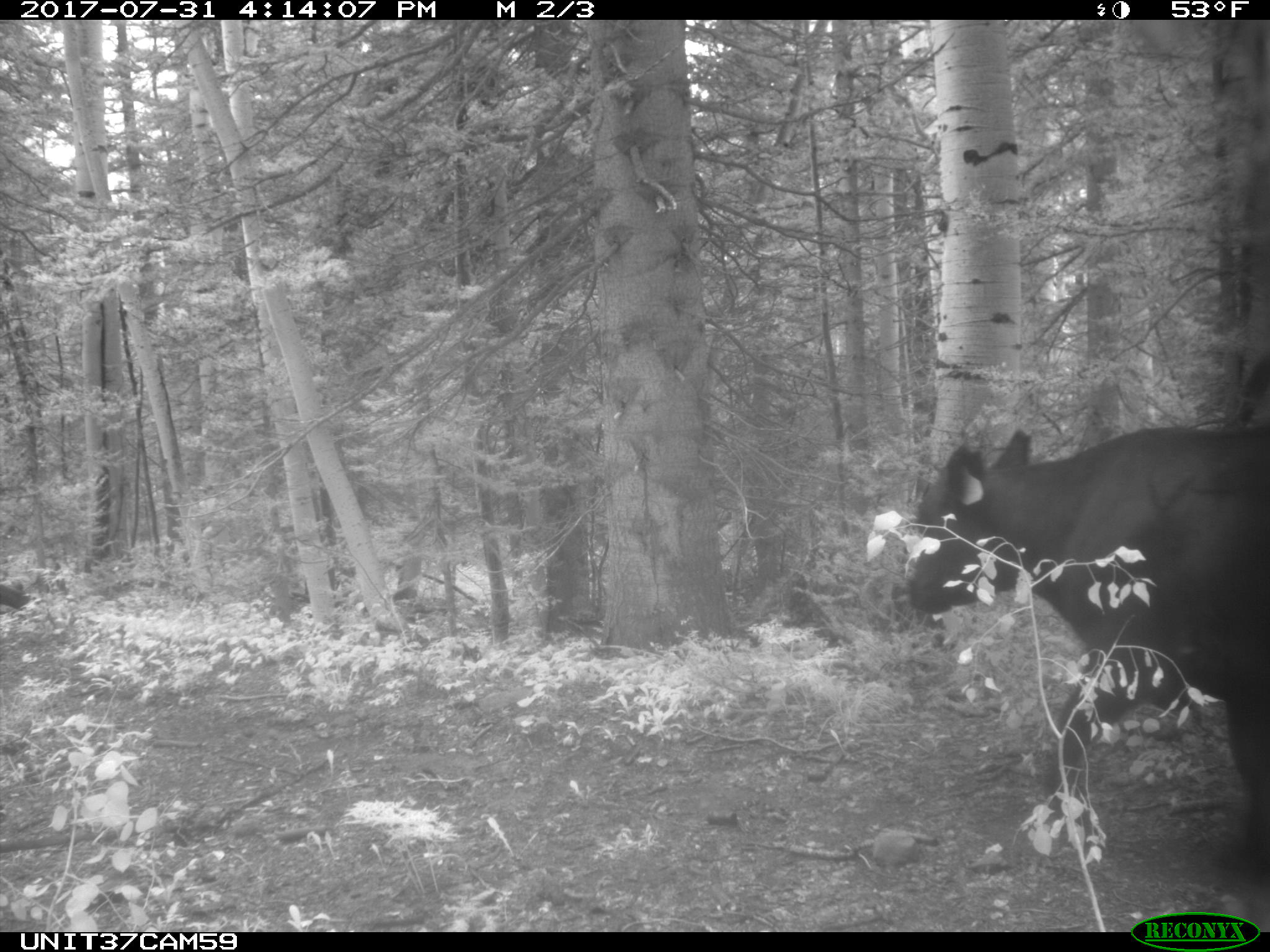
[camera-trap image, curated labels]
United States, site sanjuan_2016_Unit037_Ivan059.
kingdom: Animalia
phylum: Chordata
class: Mammalia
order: Artiodactyla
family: Bovidae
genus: Bos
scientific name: Bos taurus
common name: domestic cow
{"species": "Bos taurus (domestic cow)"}